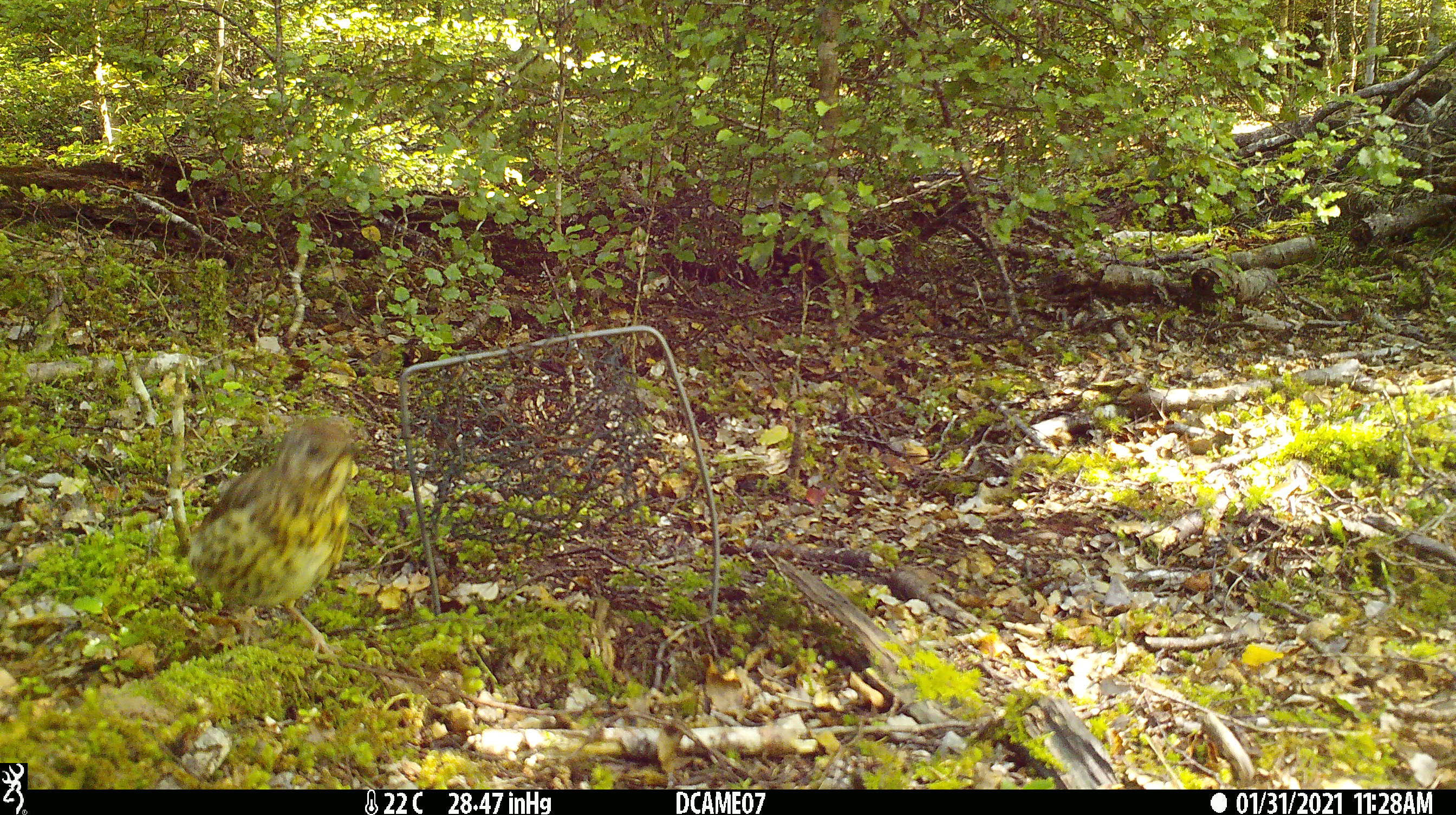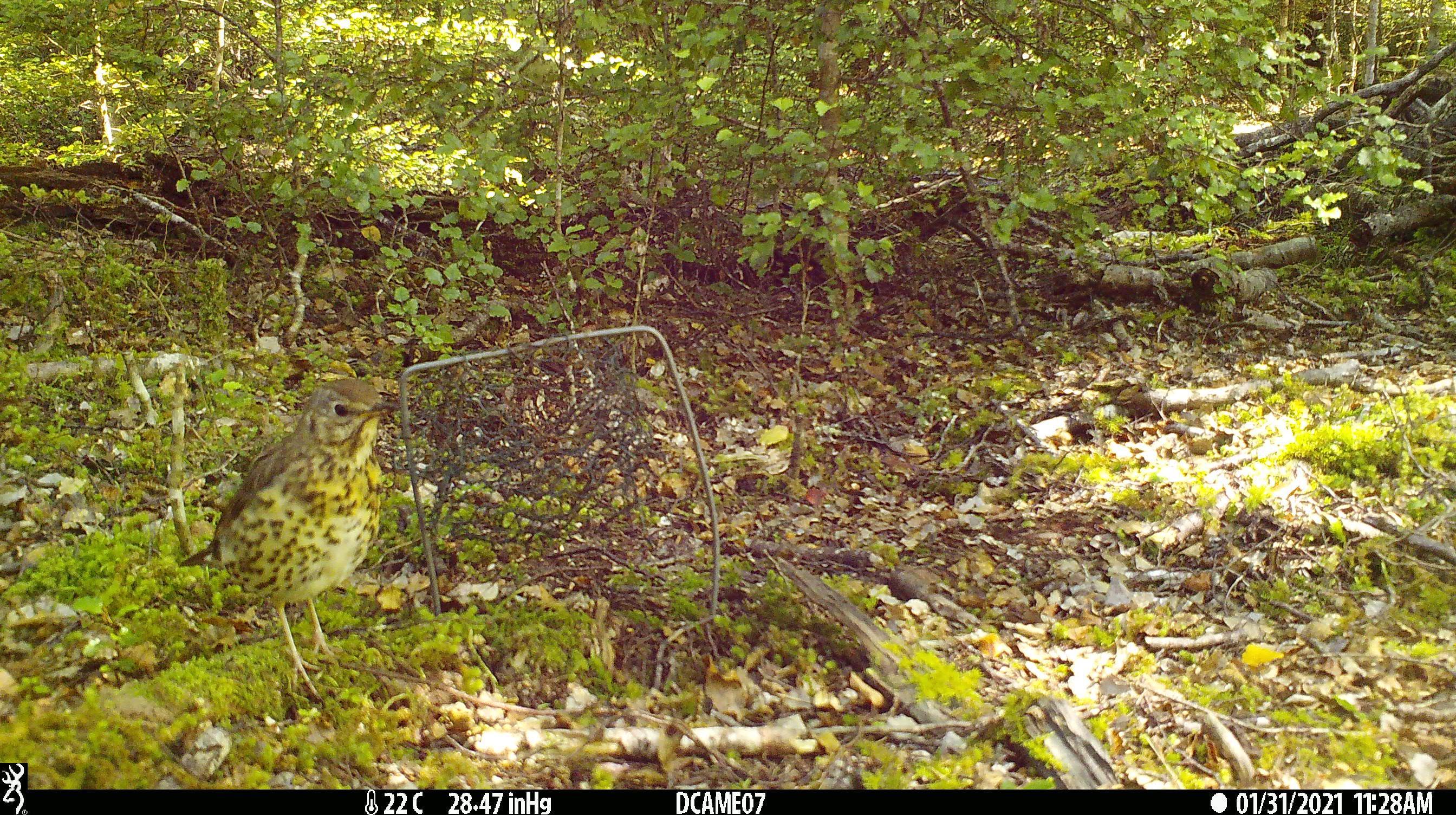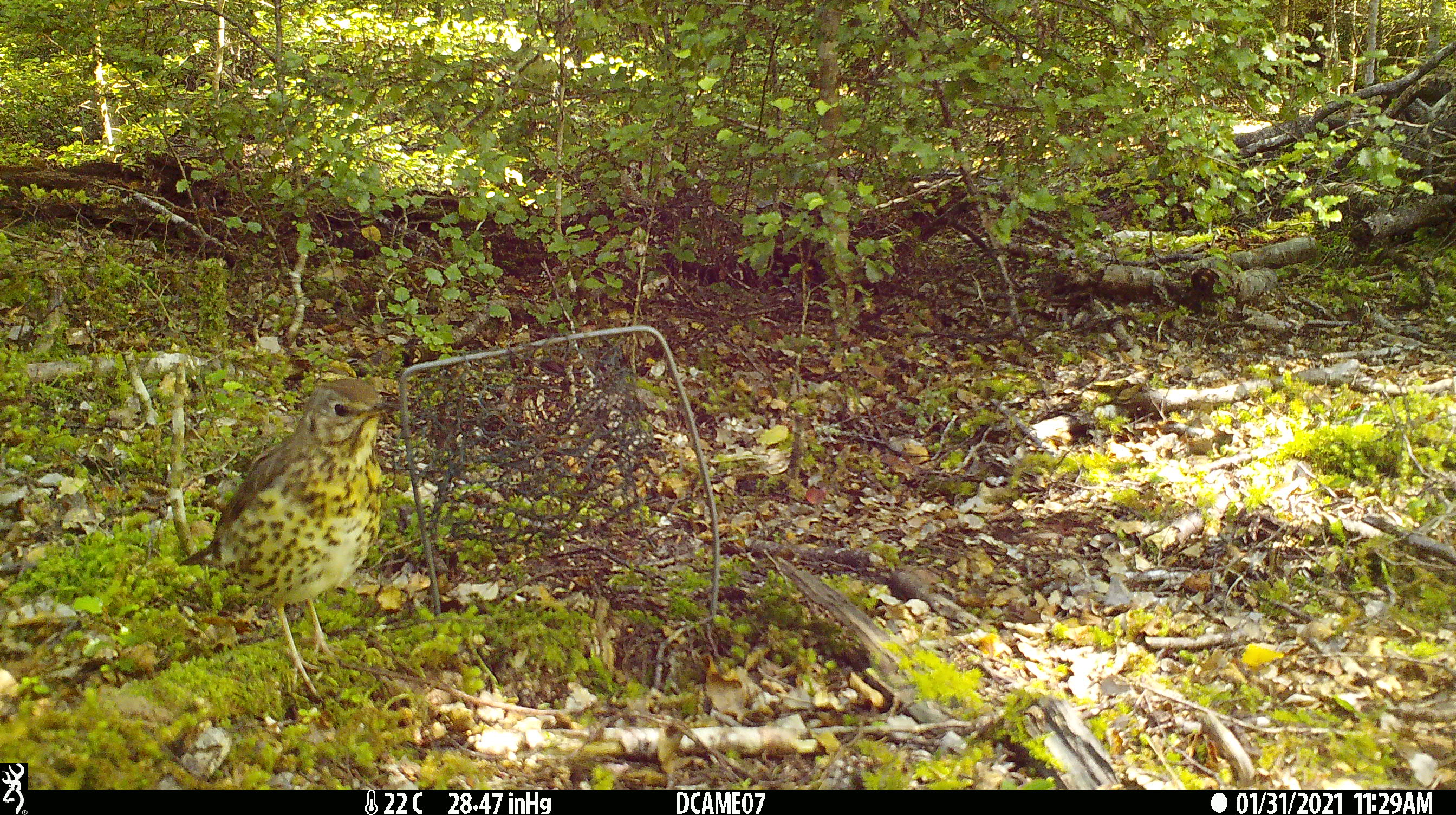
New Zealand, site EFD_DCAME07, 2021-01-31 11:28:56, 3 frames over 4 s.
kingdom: Animalia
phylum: Chordata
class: Aves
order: Passeriformes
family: Turdidae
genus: Turdus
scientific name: Turdus philomelos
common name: song thrush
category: thrush